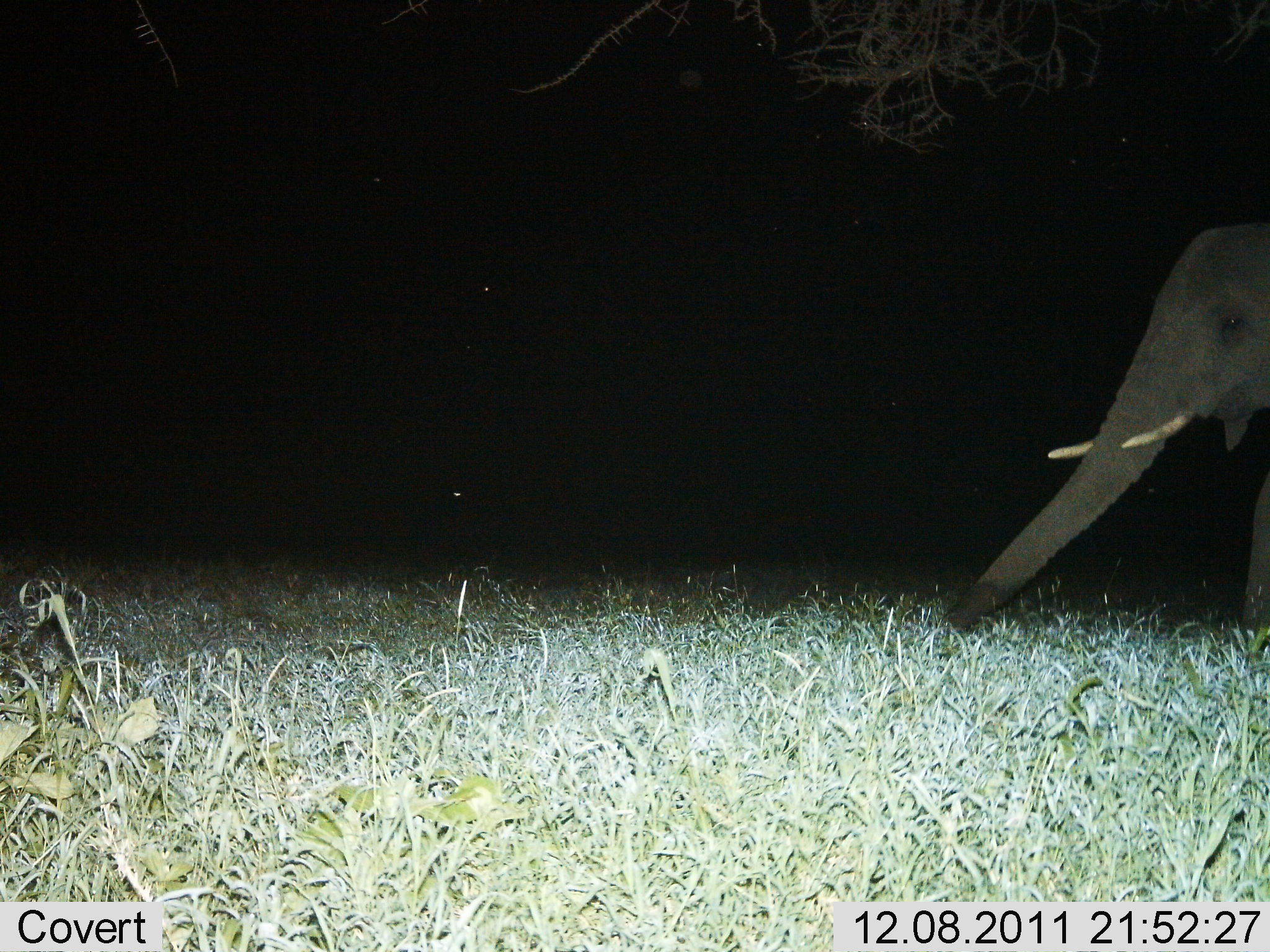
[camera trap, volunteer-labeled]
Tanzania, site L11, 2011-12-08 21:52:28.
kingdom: Animalia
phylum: Chordata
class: Mammalia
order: Proboscidea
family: Elephantidae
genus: Loxodonta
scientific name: Loxodonta africana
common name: african bush elephant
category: elephant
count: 1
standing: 40%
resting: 0%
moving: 27%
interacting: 0%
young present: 0%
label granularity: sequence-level